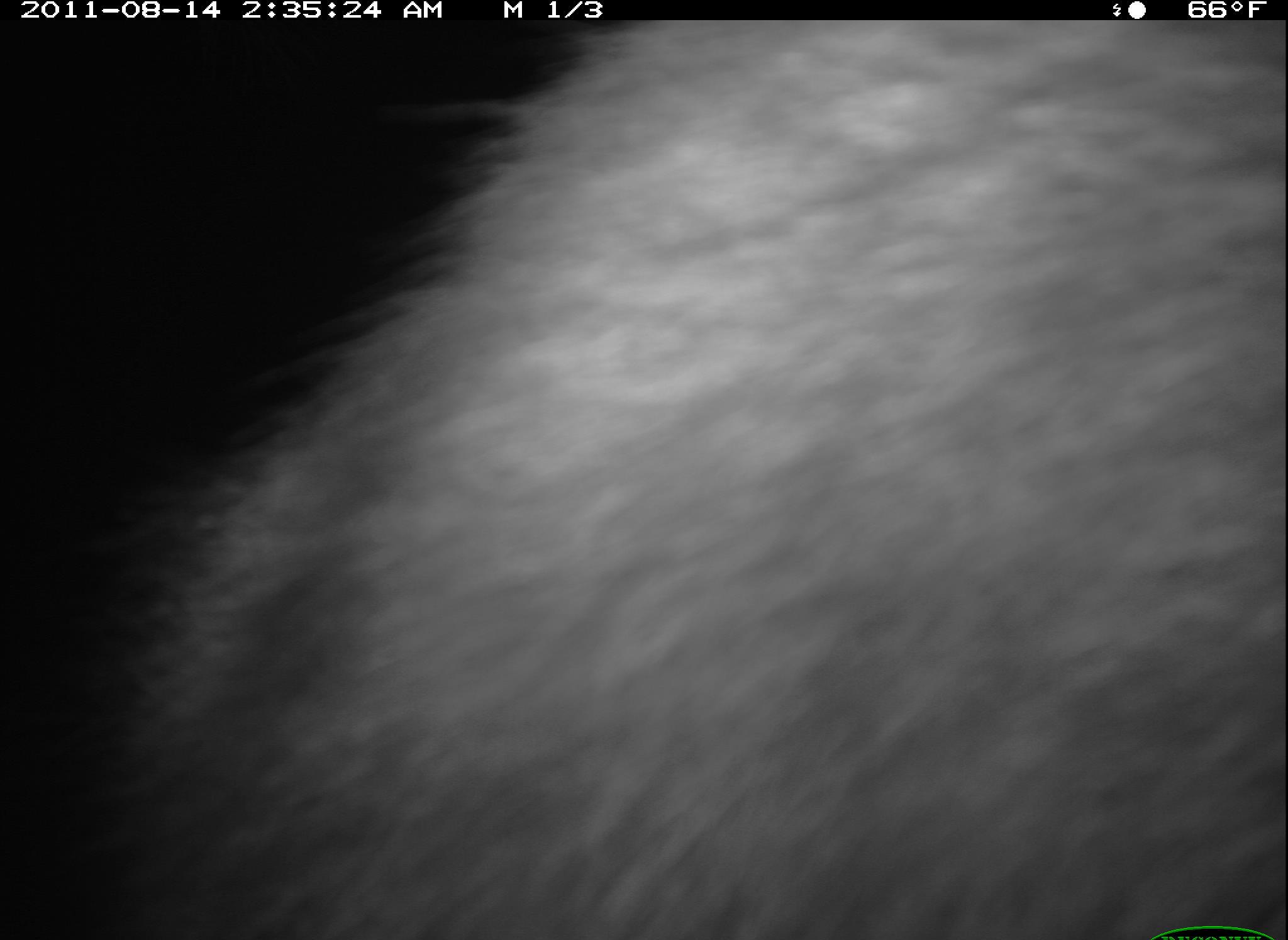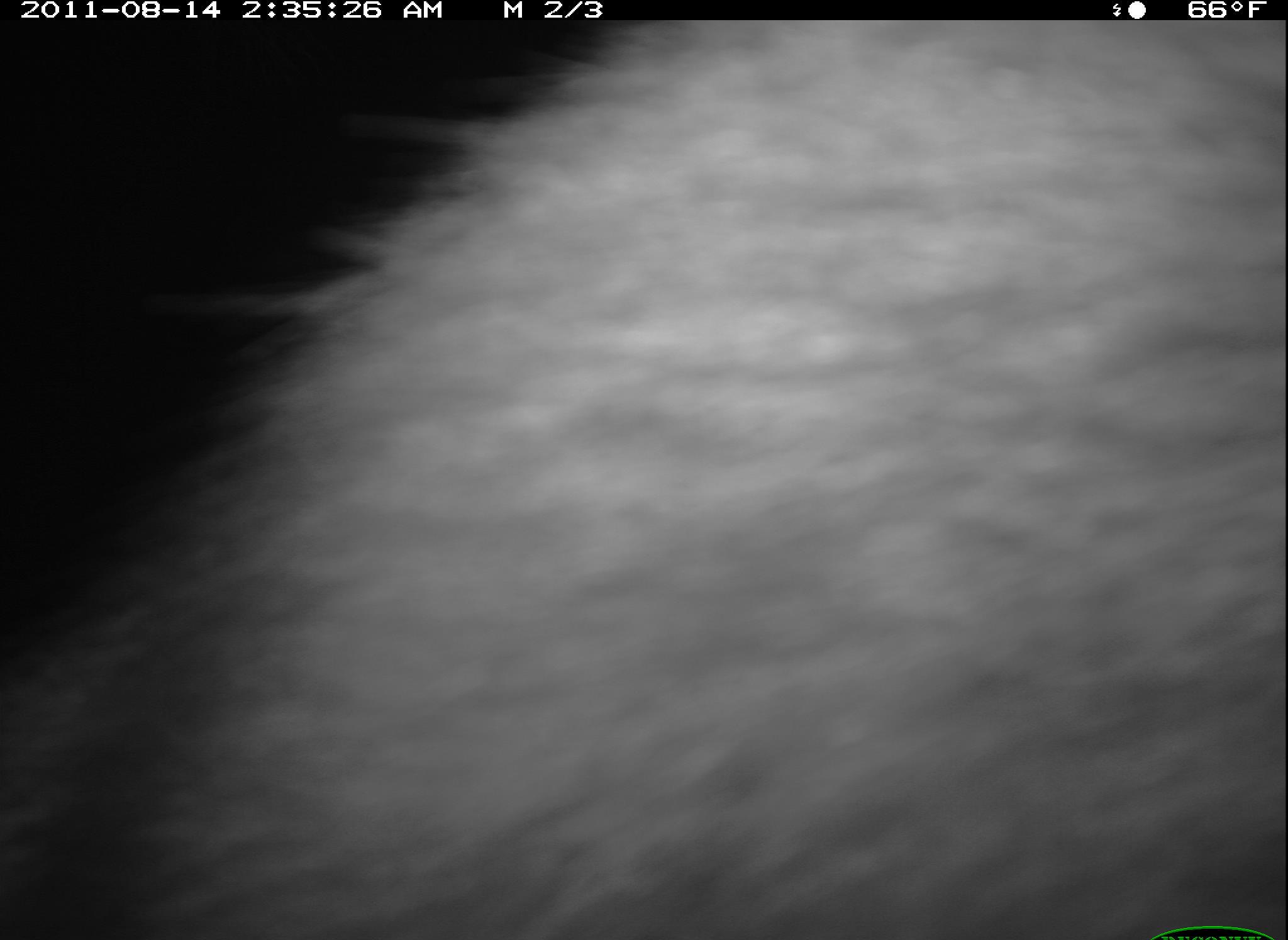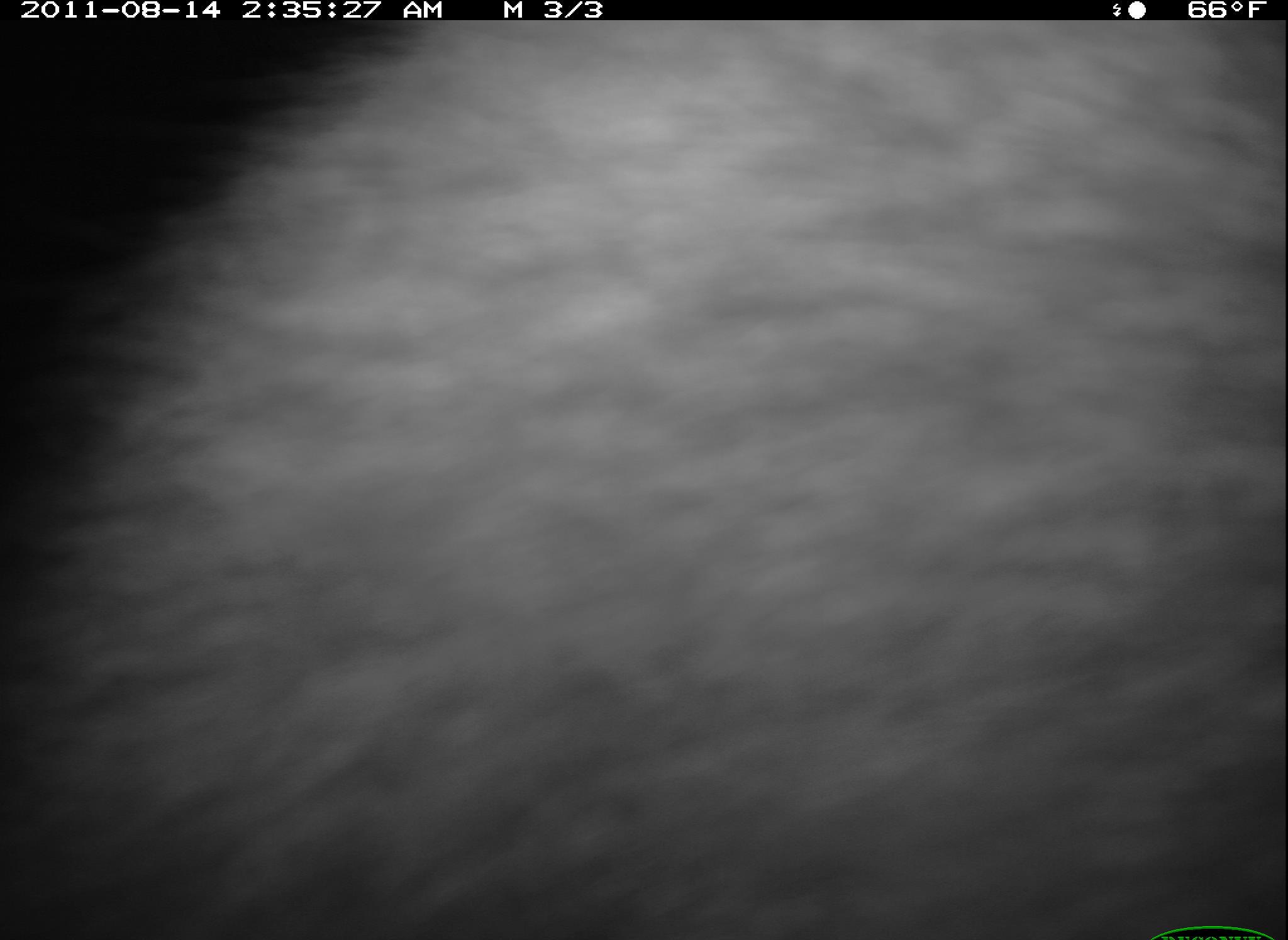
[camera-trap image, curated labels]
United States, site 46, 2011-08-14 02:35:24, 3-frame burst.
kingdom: Animalia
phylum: Chordata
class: Mammalia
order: Carnivora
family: Procyonidae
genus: Procyon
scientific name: Procyon lotor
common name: raccoon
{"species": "raccoon (Procyon lotor)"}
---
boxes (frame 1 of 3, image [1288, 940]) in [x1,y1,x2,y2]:
raccoon: [71,24,1285,940]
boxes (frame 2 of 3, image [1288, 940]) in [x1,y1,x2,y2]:
raccoon: [97,35,1286,940]